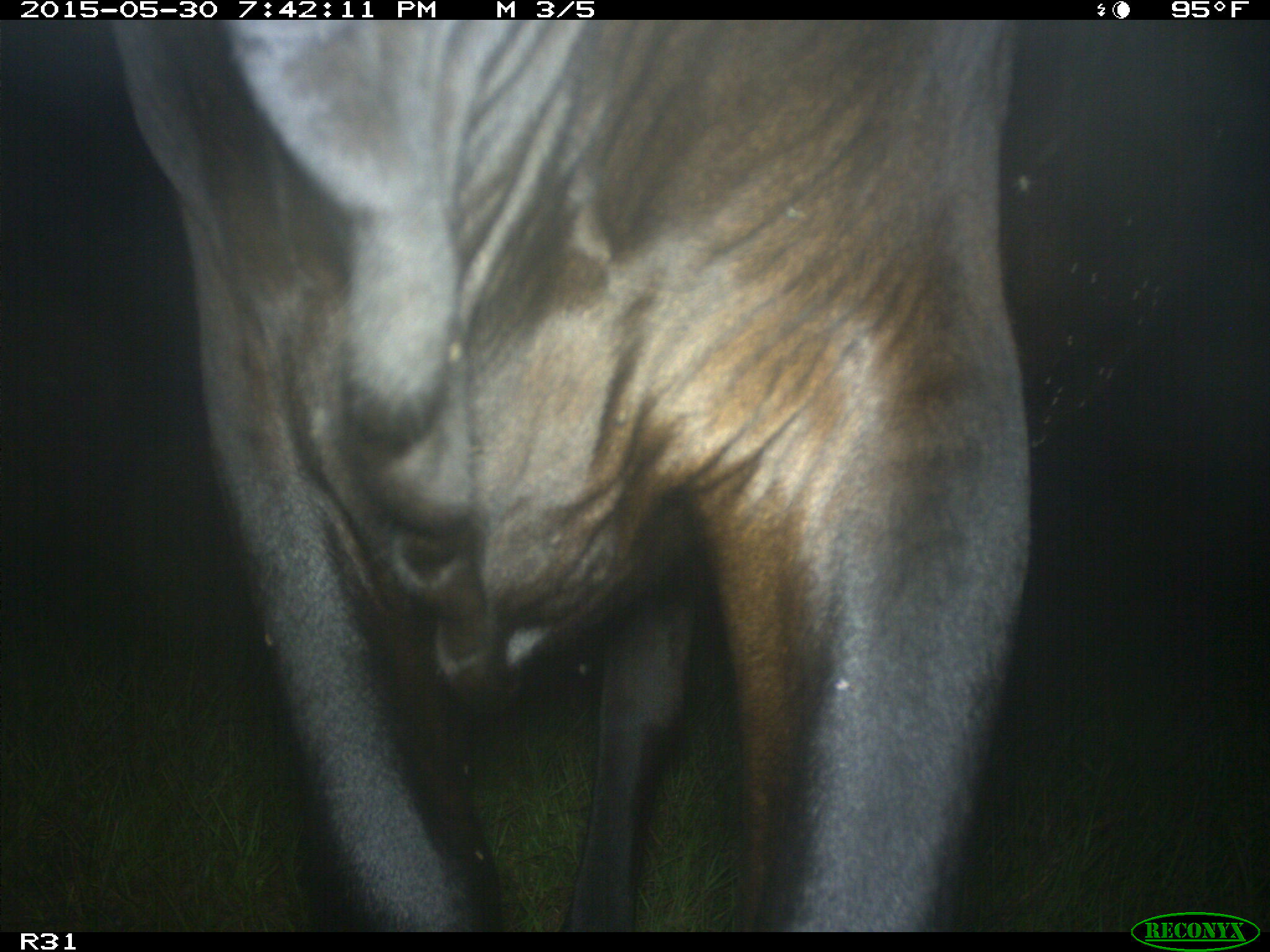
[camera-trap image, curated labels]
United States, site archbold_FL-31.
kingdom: Animalia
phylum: Chordata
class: Mammalia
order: Artiodactyla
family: Bovidae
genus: Bos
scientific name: Bos taurus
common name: domestic cow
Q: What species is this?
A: Bos taurus (domestic cow).